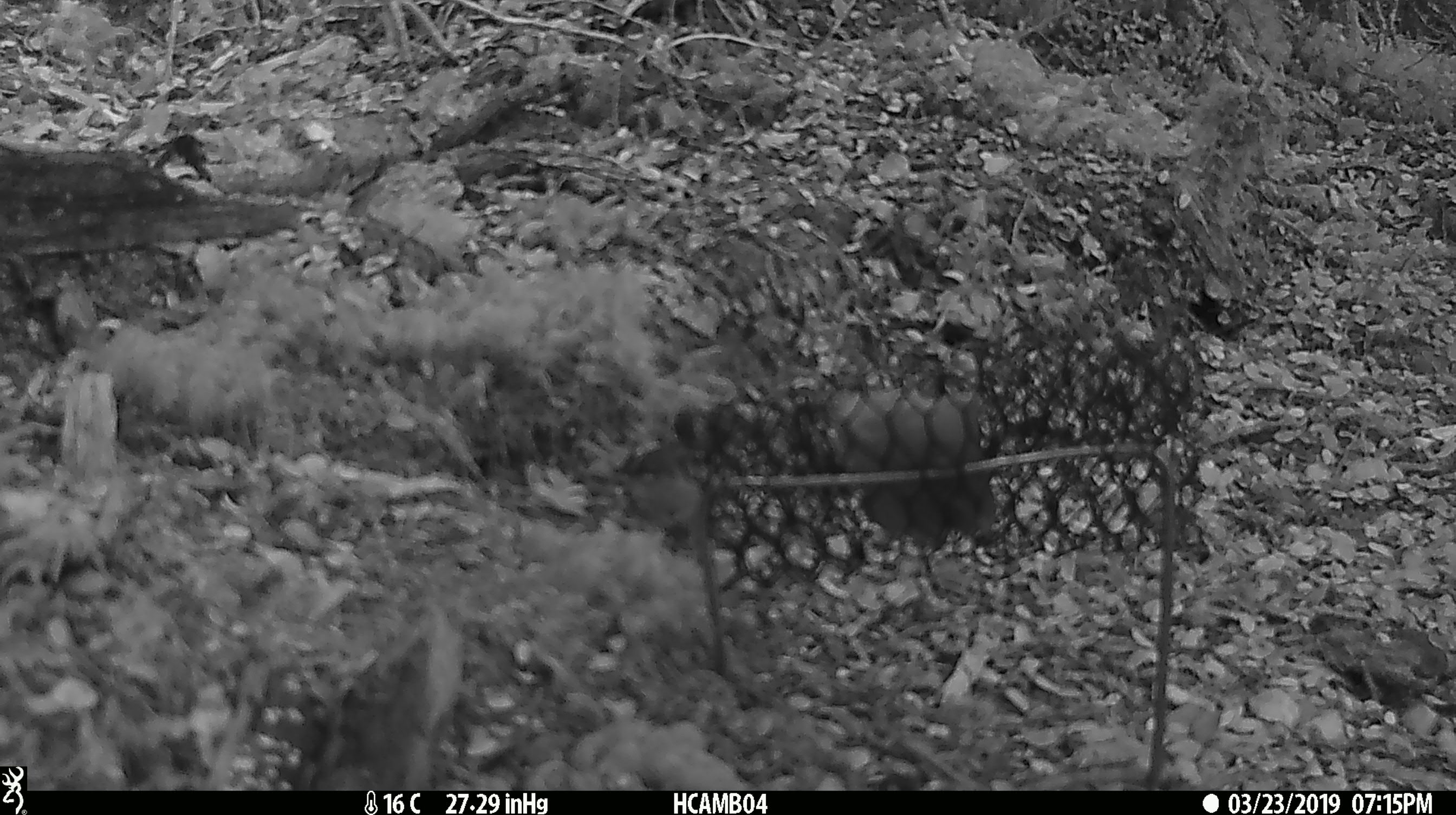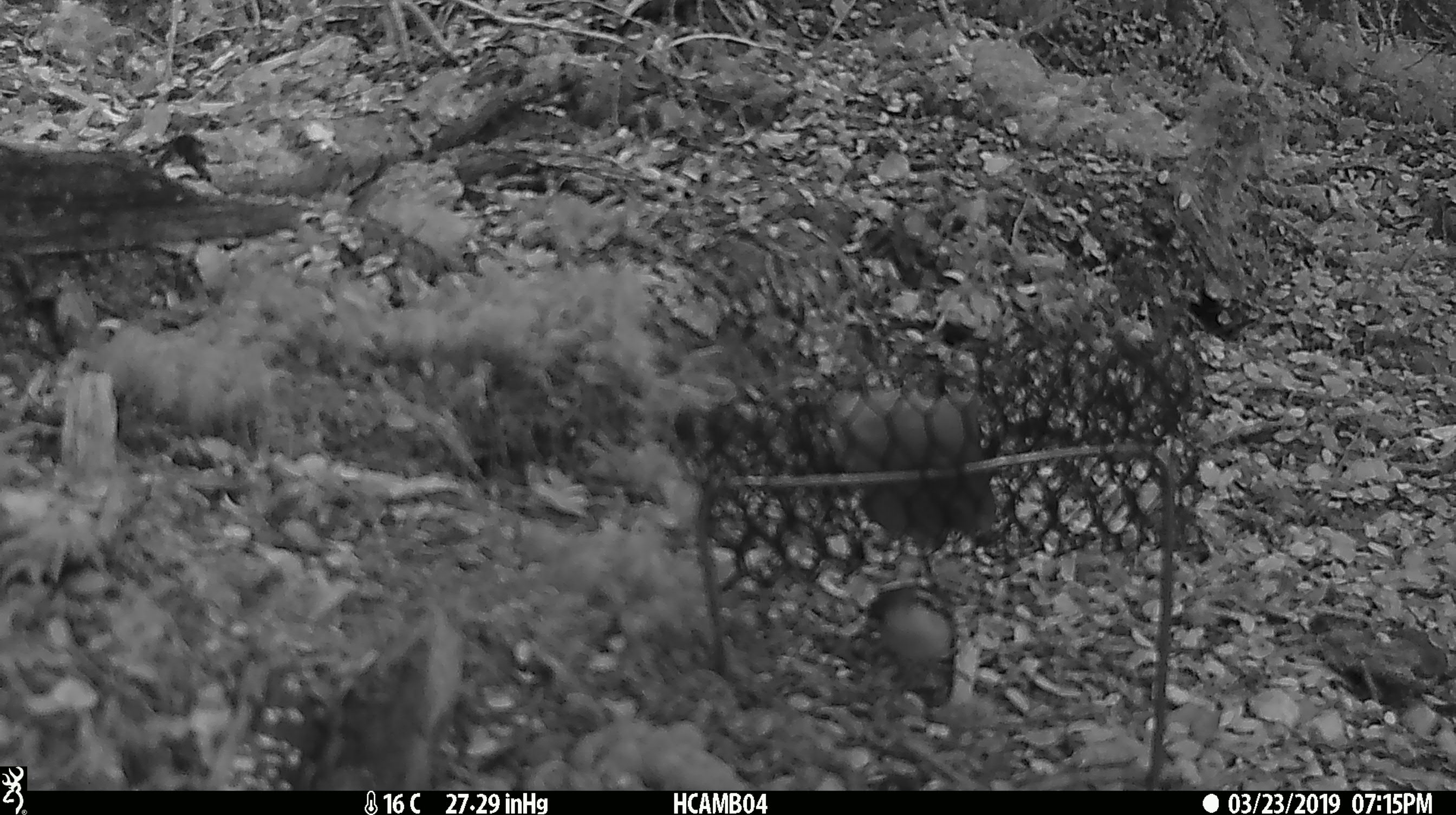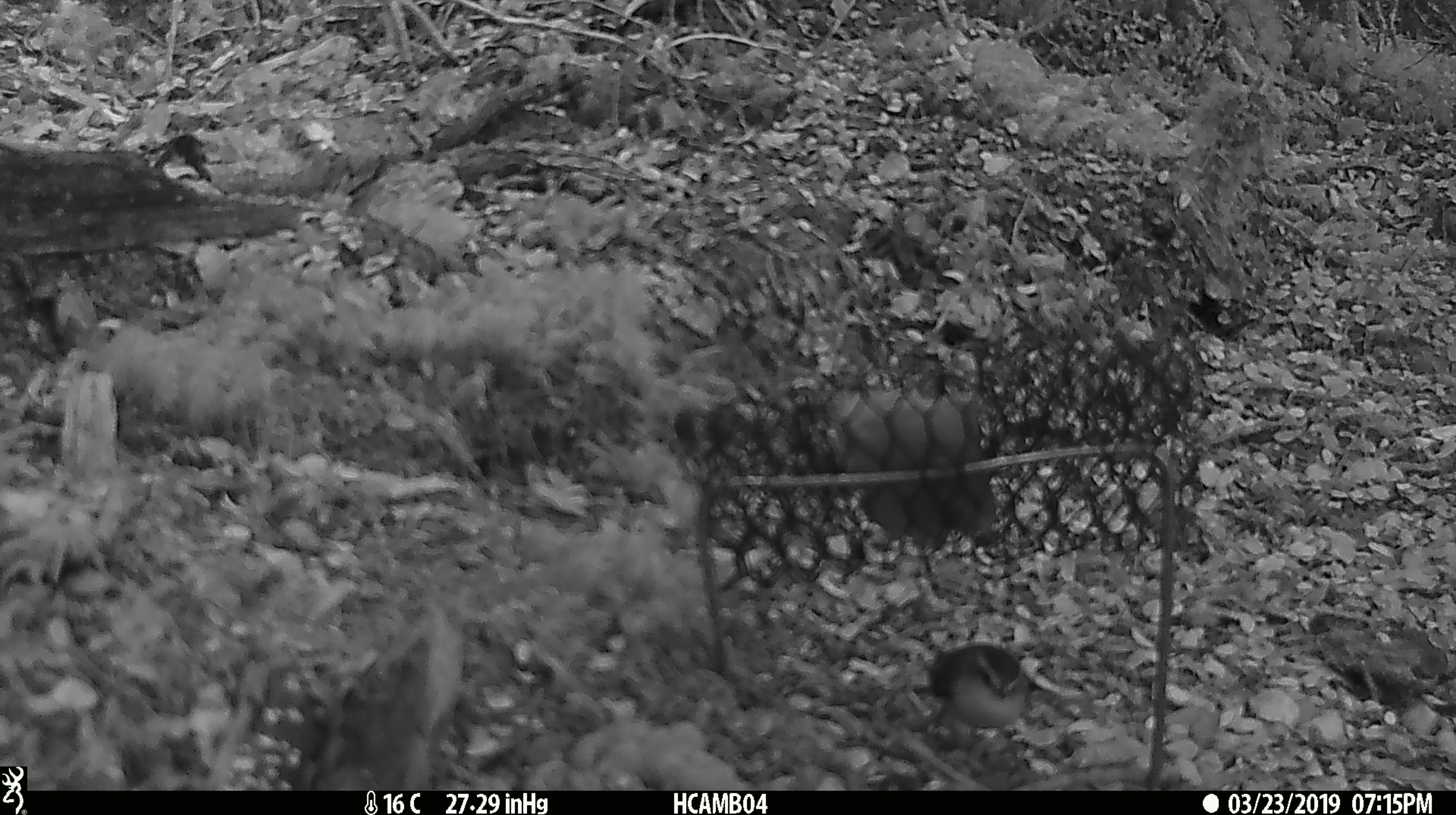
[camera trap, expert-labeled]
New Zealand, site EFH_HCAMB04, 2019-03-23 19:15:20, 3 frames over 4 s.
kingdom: Animalia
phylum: Chordata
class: Aves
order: Passeriformes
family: Acanthisittidae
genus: Acanthisitta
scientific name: Acanthisitta chloris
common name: rifleman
Rifleman (Acanthisitta chloris).